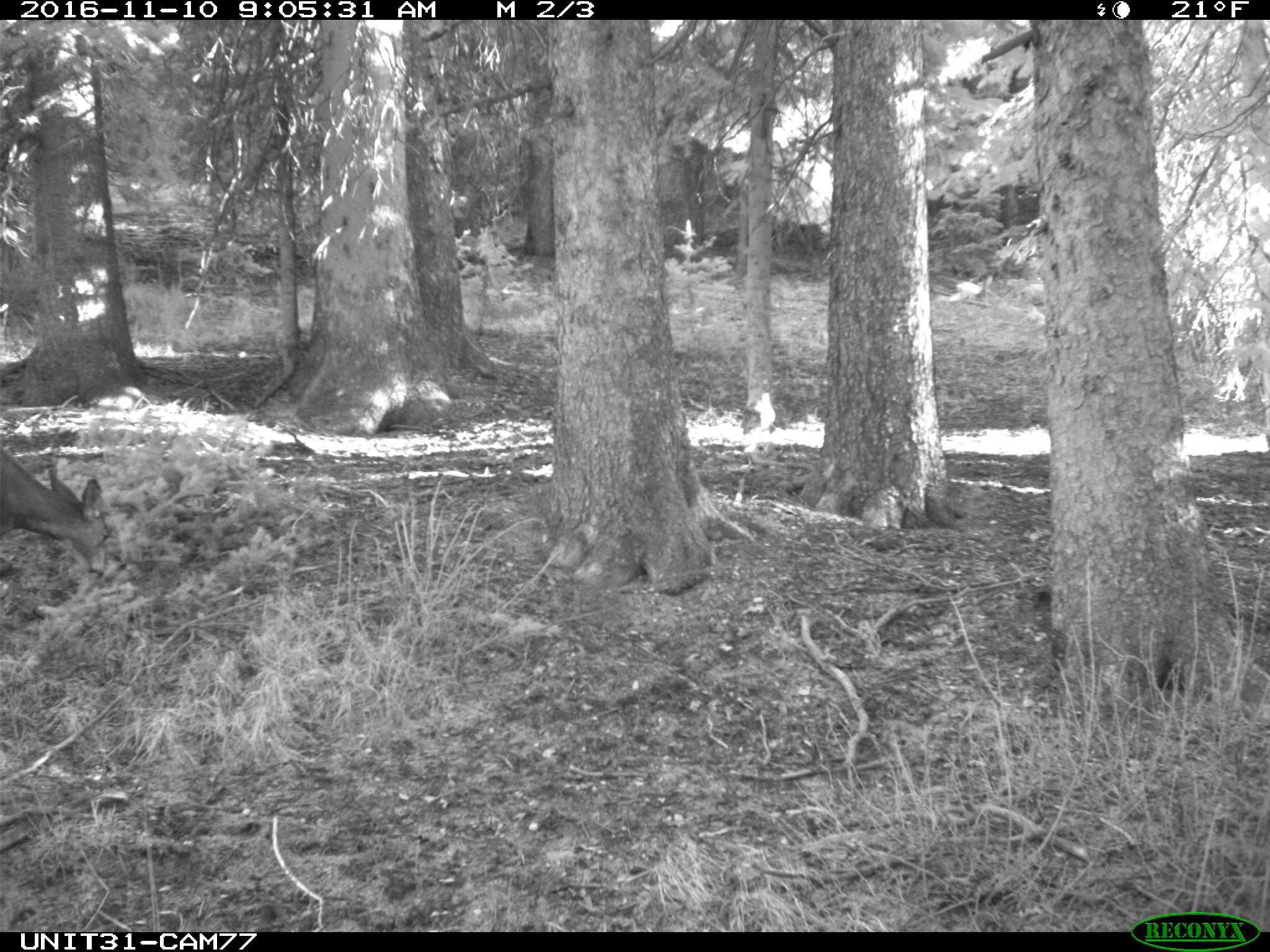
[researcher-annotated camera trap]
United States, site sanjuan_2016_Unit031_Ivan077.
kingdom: Animalia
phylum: Chordata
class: Mammalia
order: Artiodactyla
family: Cervidae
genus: Odocoileus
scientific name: Odocoileus hemionus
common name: mule deer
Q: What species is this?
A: Odocoileus hemionus (mule deer).